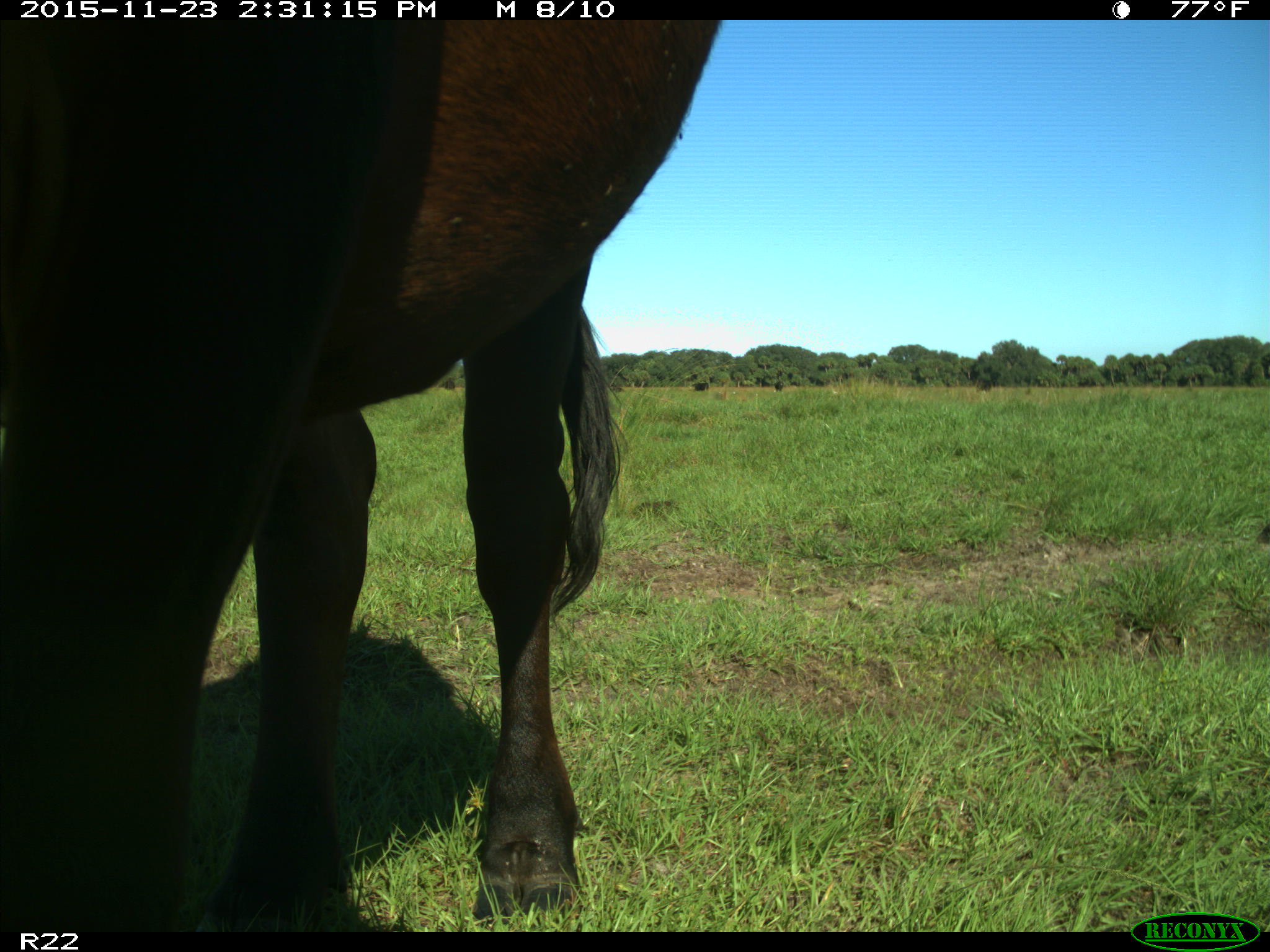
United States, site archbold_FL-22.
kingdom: Animalia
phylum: Chordata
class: Mammalia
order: Artiodactyla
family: Bovidae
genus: Bos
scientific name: Bos taurus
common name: domestic cow